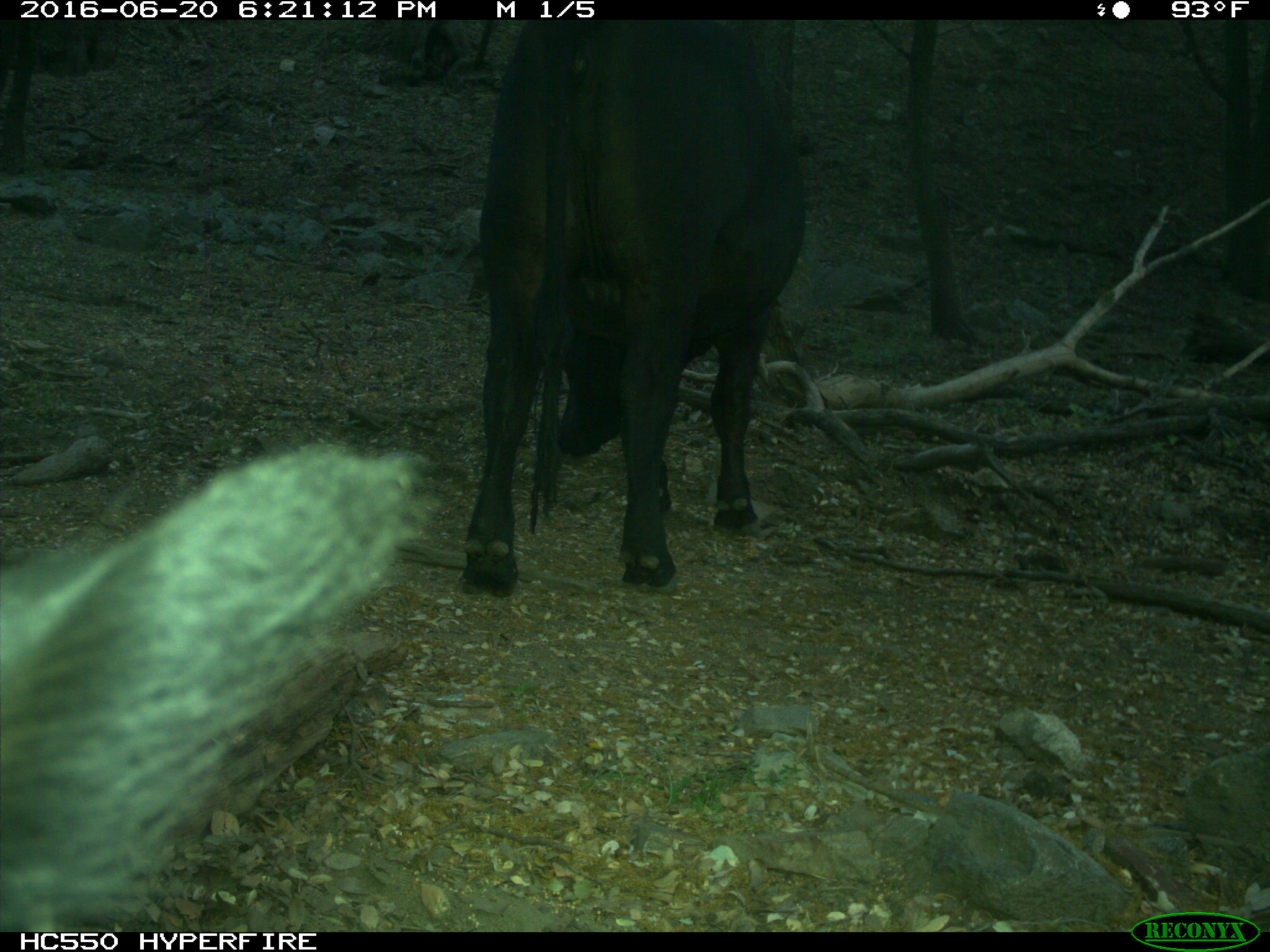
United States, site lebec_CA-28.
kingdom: Animalia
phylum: Chordata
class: Mammalia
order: Artiodactyla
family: Bovidae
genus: Bos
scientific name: Bos taurus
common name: domestic cow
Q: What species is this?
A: Bos taurus (domestic cow).